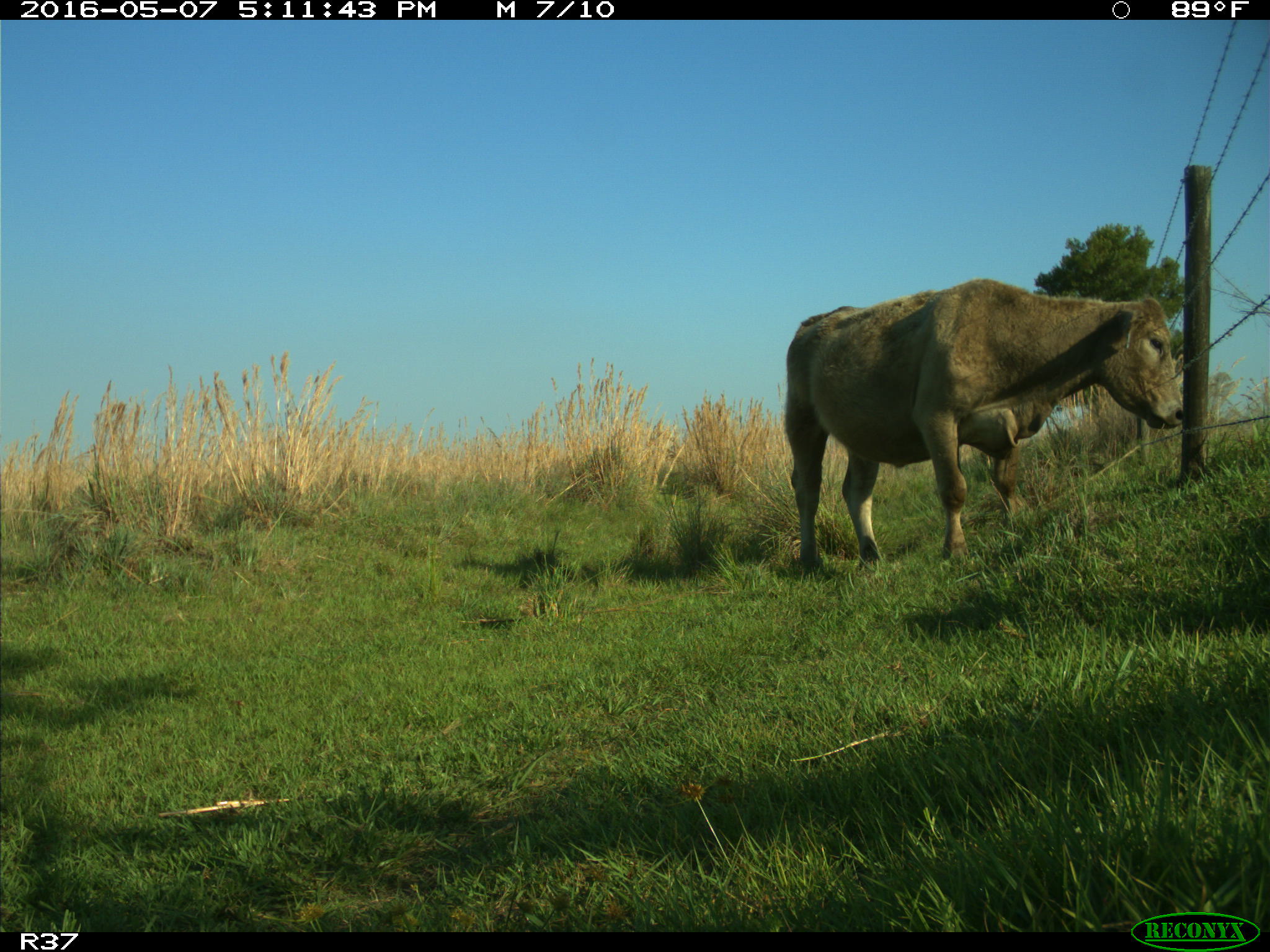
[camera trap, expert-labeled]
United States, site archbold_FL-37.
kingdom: Animalia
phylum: Chordata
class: Mammalia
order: Artiodactyla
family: Bovidae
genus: Bos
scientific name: Bos taurus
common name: domestic cow